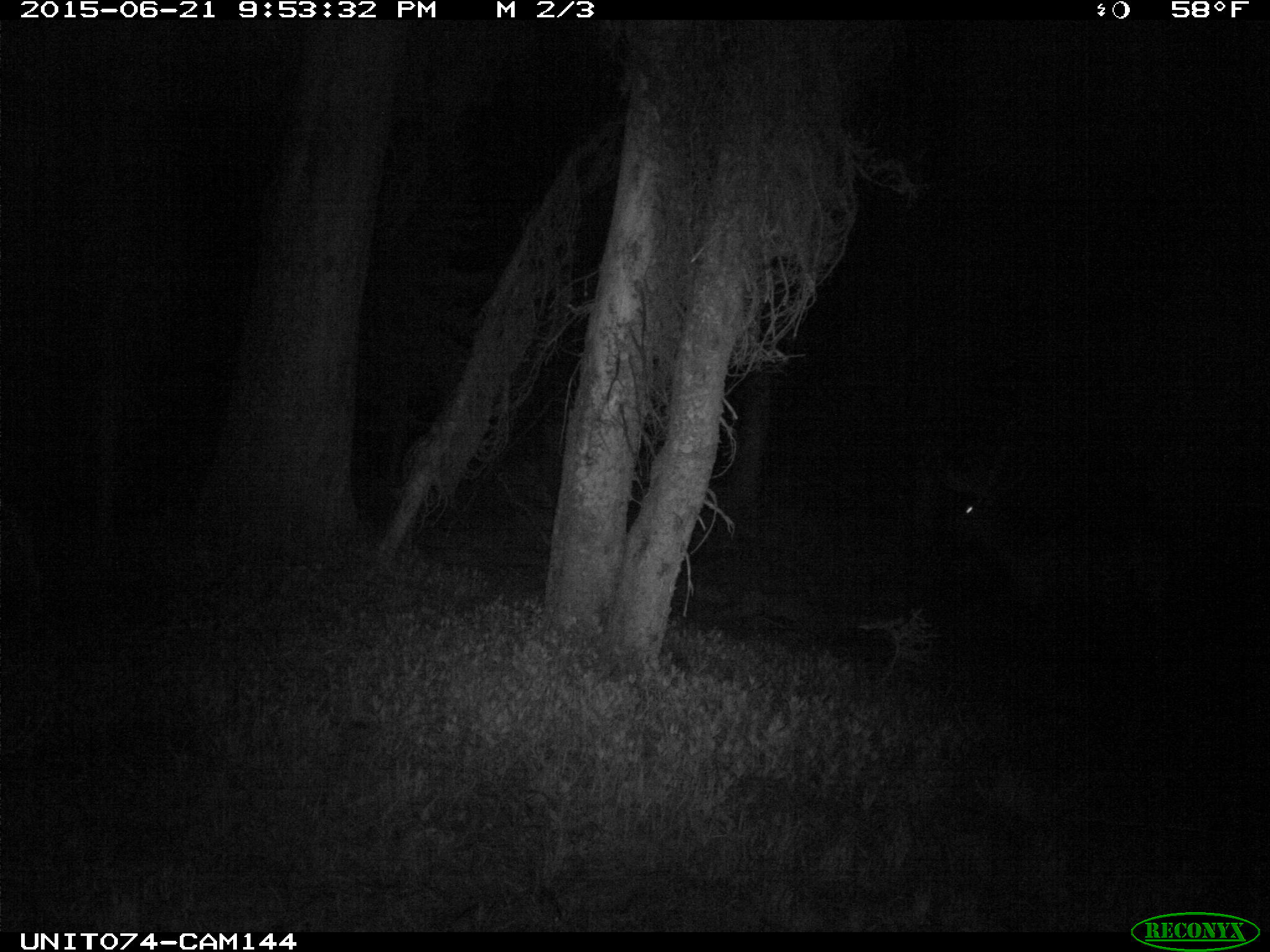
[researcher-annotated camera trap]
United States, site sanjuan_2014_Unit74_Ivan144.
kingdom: Animalia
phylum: Chordata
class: Mammalia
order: Artiodactyla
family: Cervidae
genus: Cervus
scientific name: Cervus elaphus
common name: red deer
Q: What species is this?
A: Cervus elaphus (red deer).